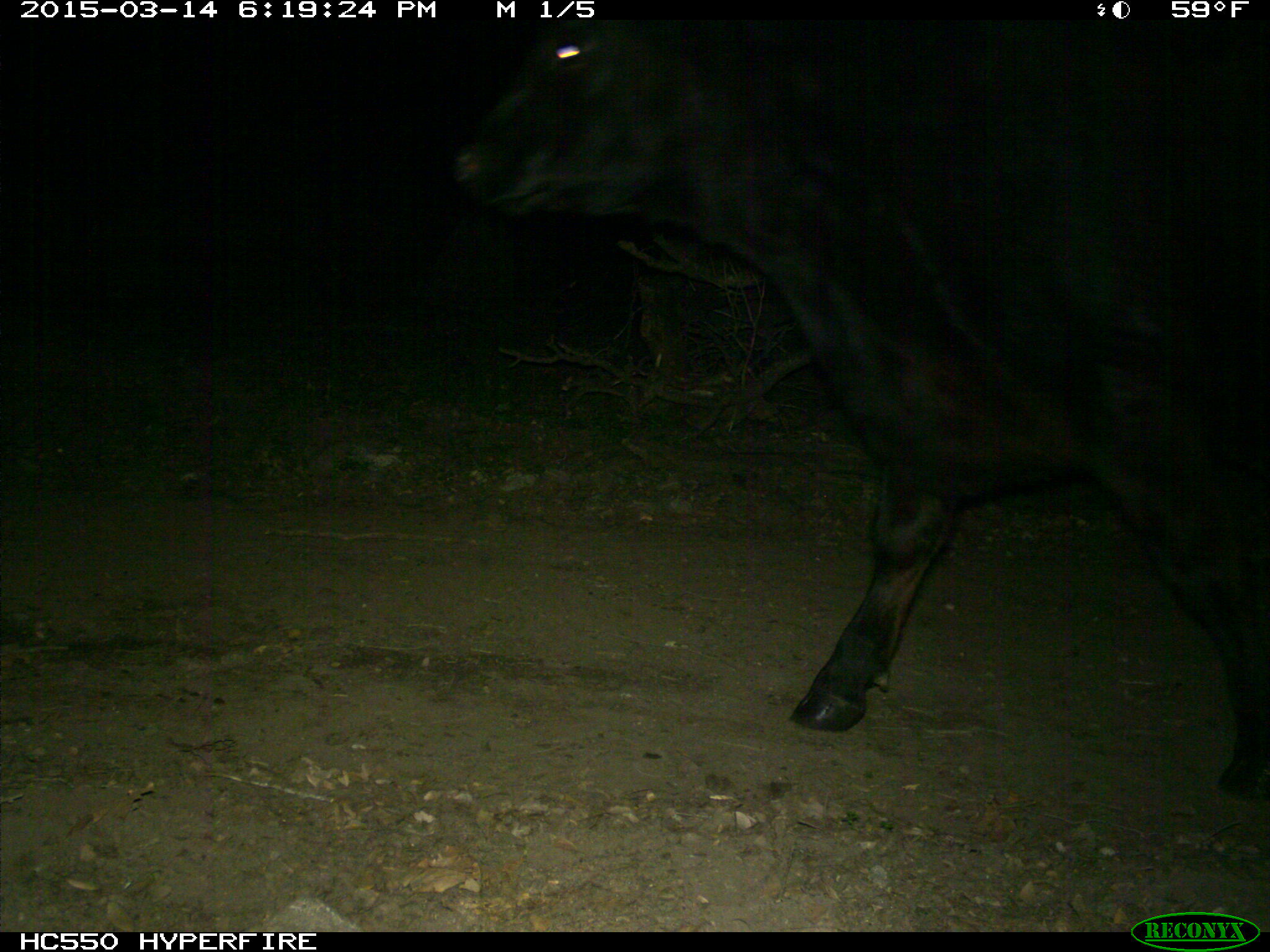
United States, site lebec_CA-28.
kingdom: Animalia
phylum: Chordata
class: Mammalia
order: Artiodactyla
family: Bovidae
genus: Bos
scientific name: Bos taurus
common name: domestic cow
Bos taurus (domestic cow).